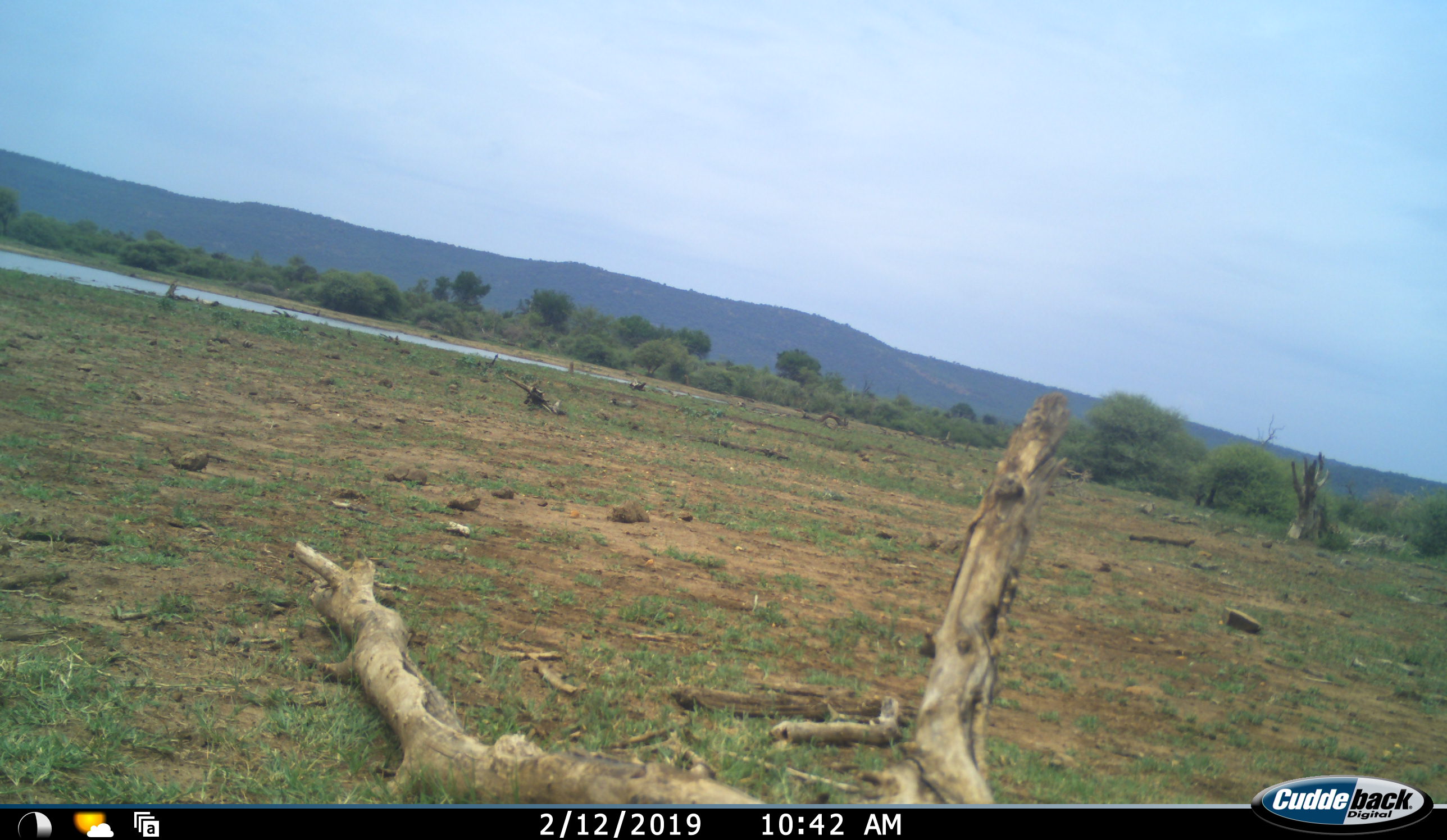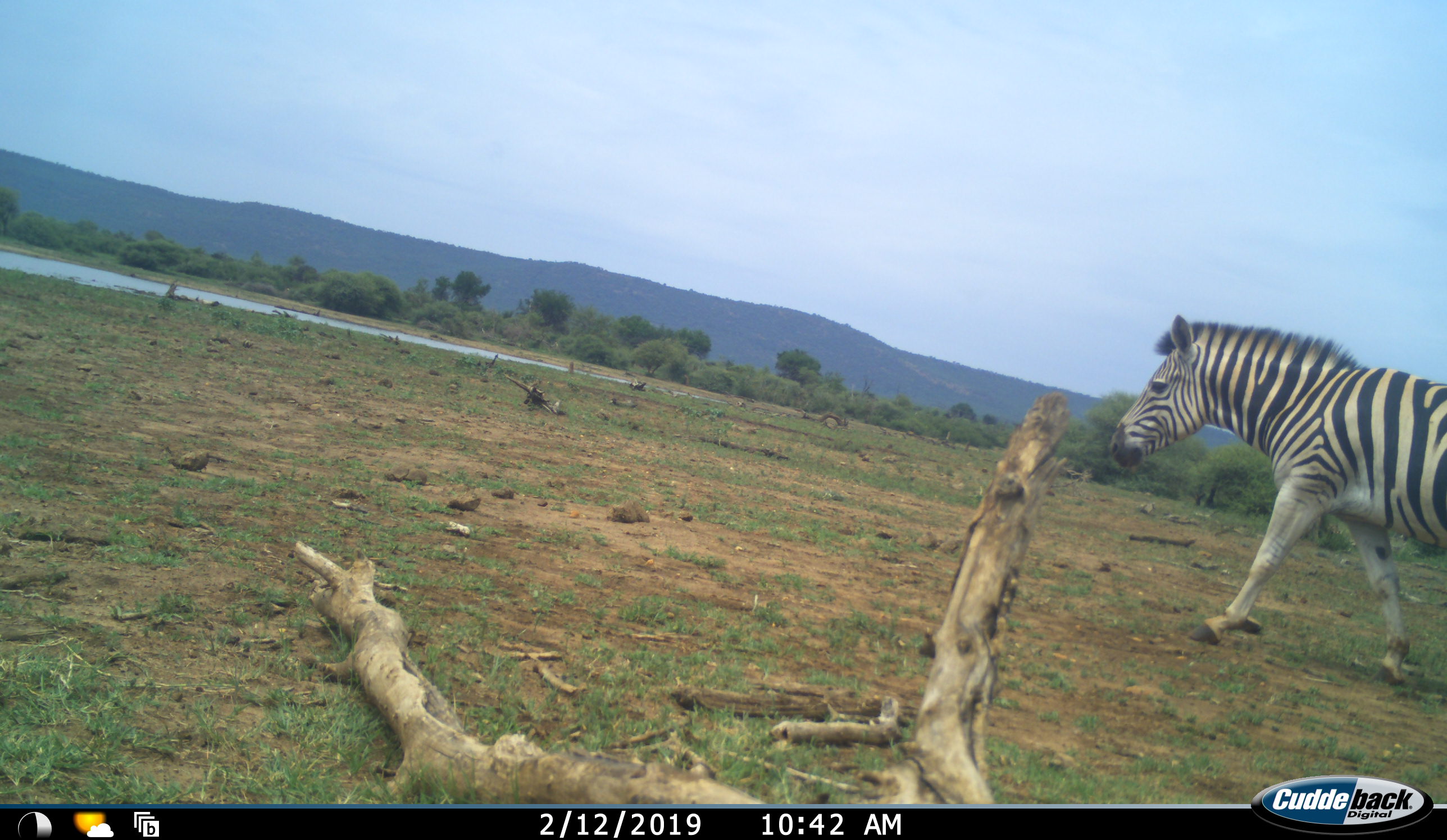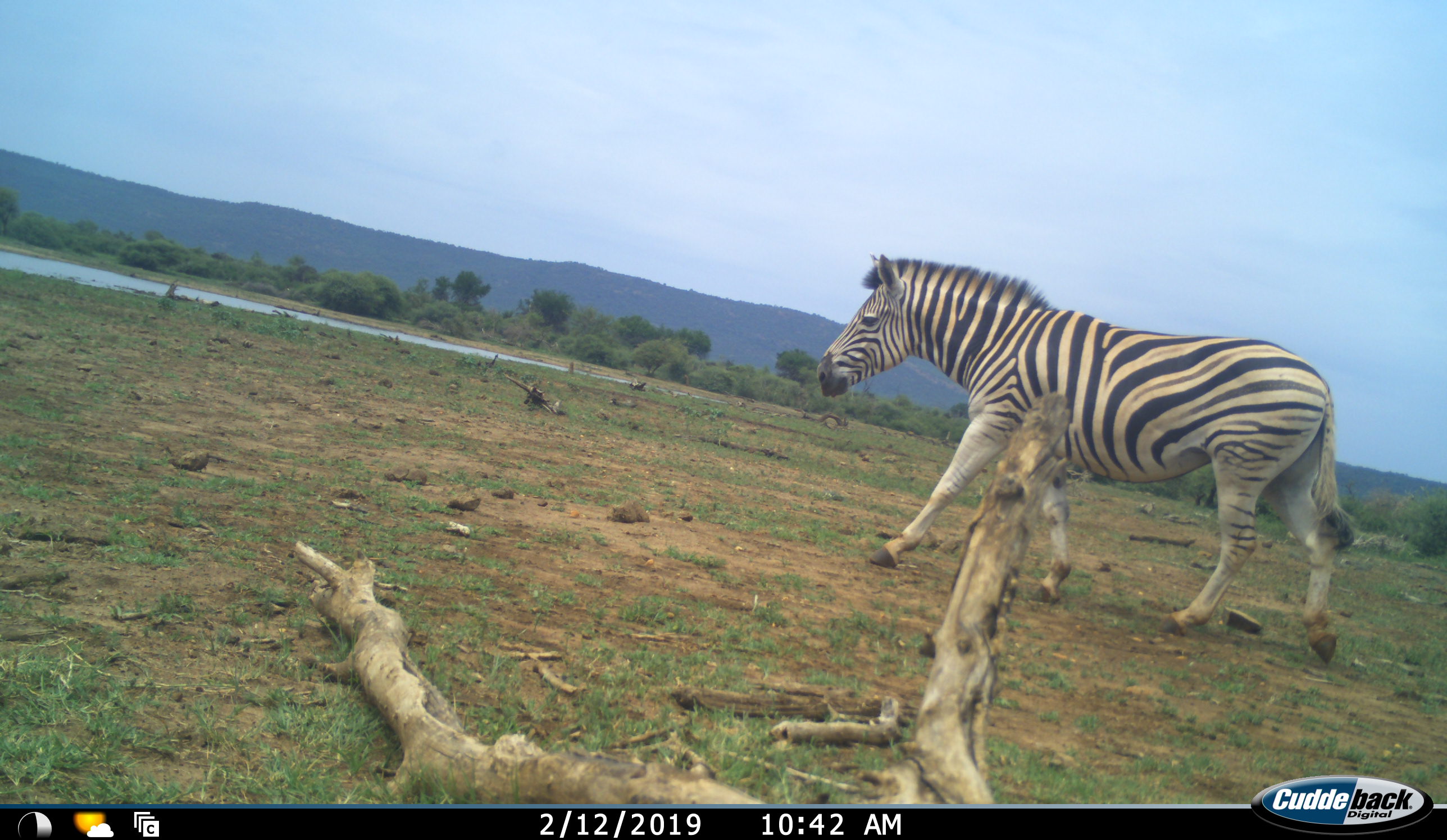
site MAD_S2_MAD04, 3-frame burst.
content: unidentified animal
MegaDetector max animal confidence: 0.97